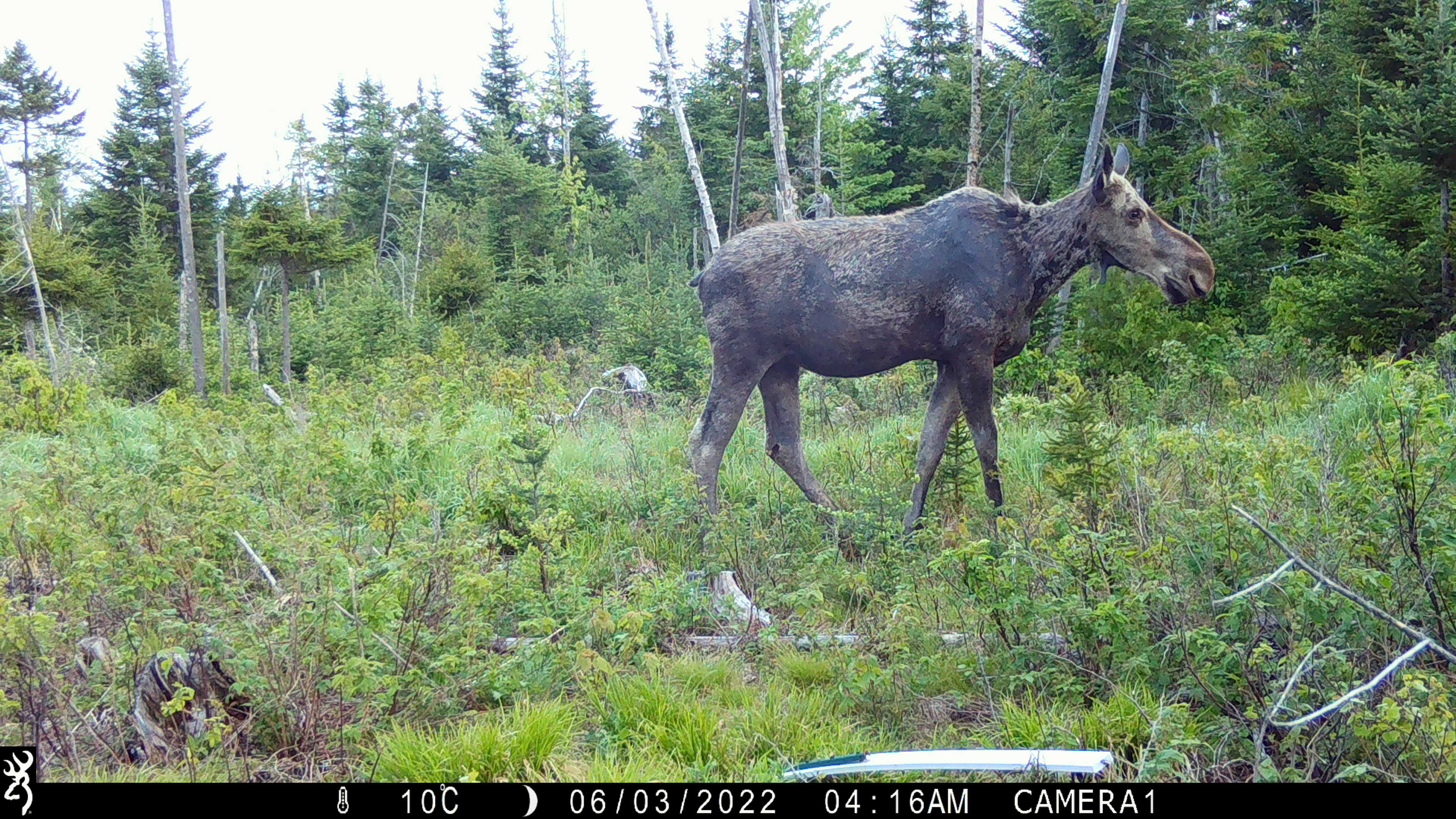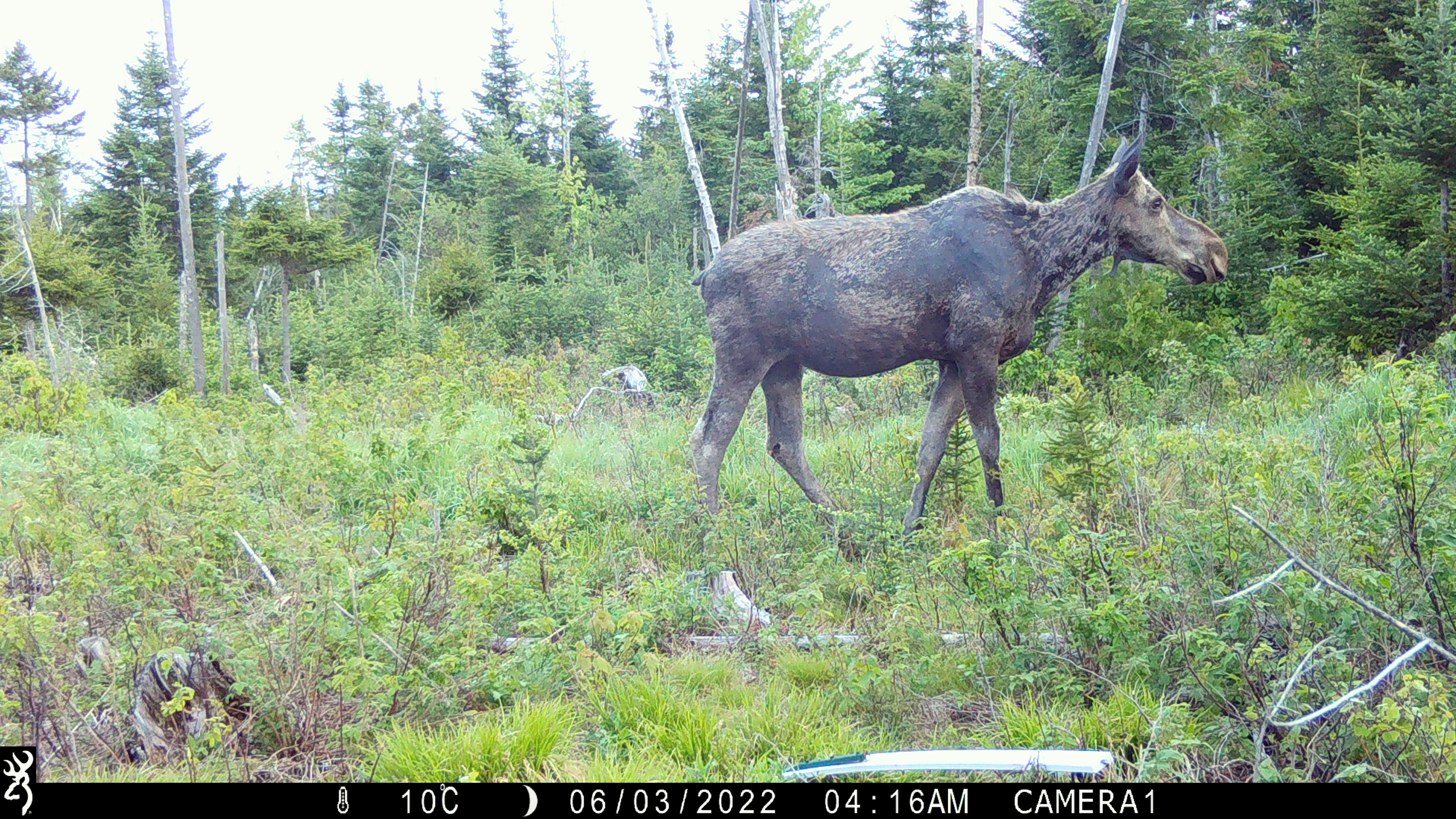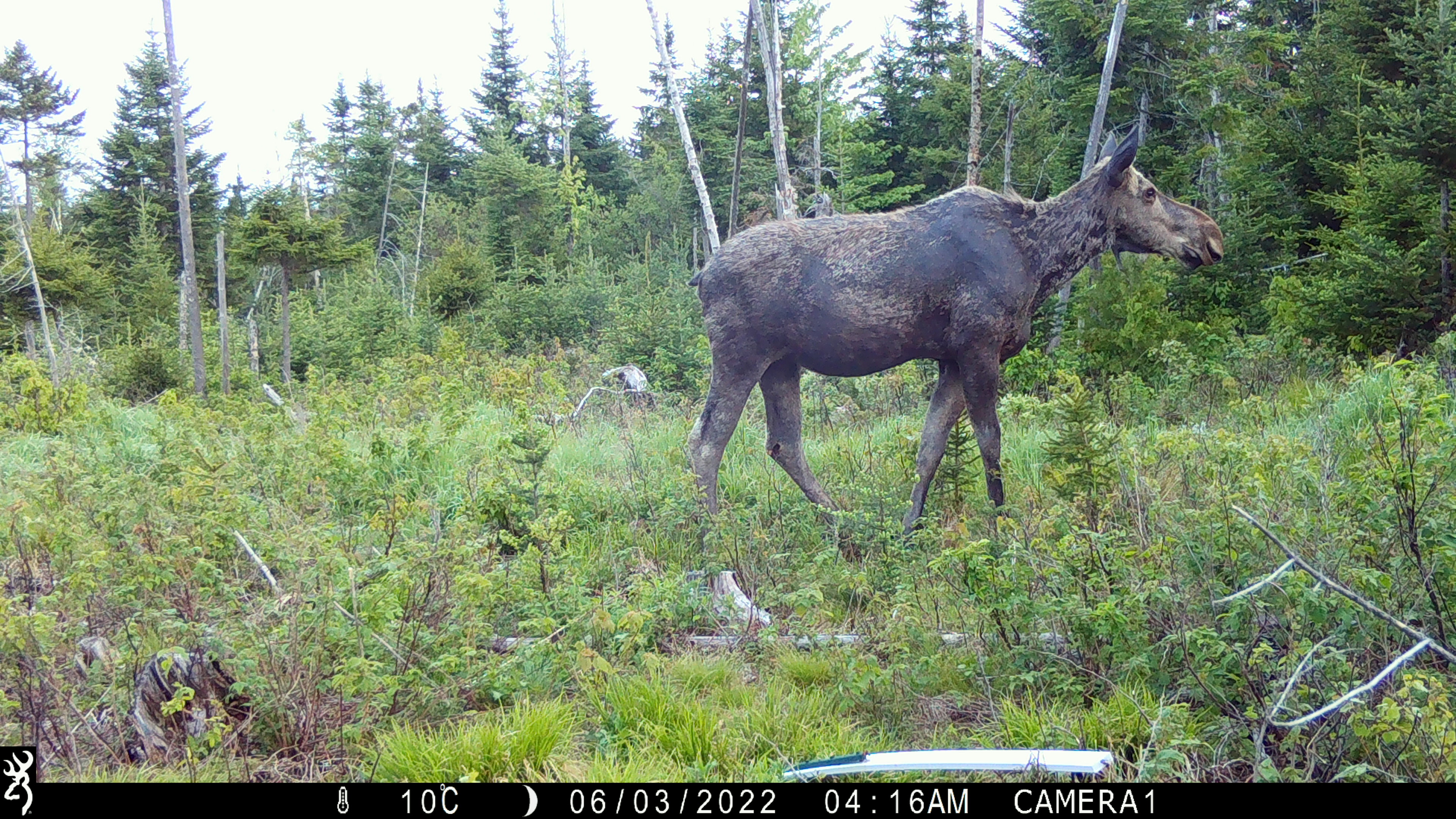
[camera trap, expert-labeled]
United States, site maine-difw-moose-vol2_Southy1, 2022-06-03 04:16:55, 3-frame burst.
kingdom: Animalia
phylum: Chordata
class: Mammalia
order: Artiodactyla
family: Cervidae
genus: Alces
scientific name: Alces alces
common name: moose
Moose (Alces alces).